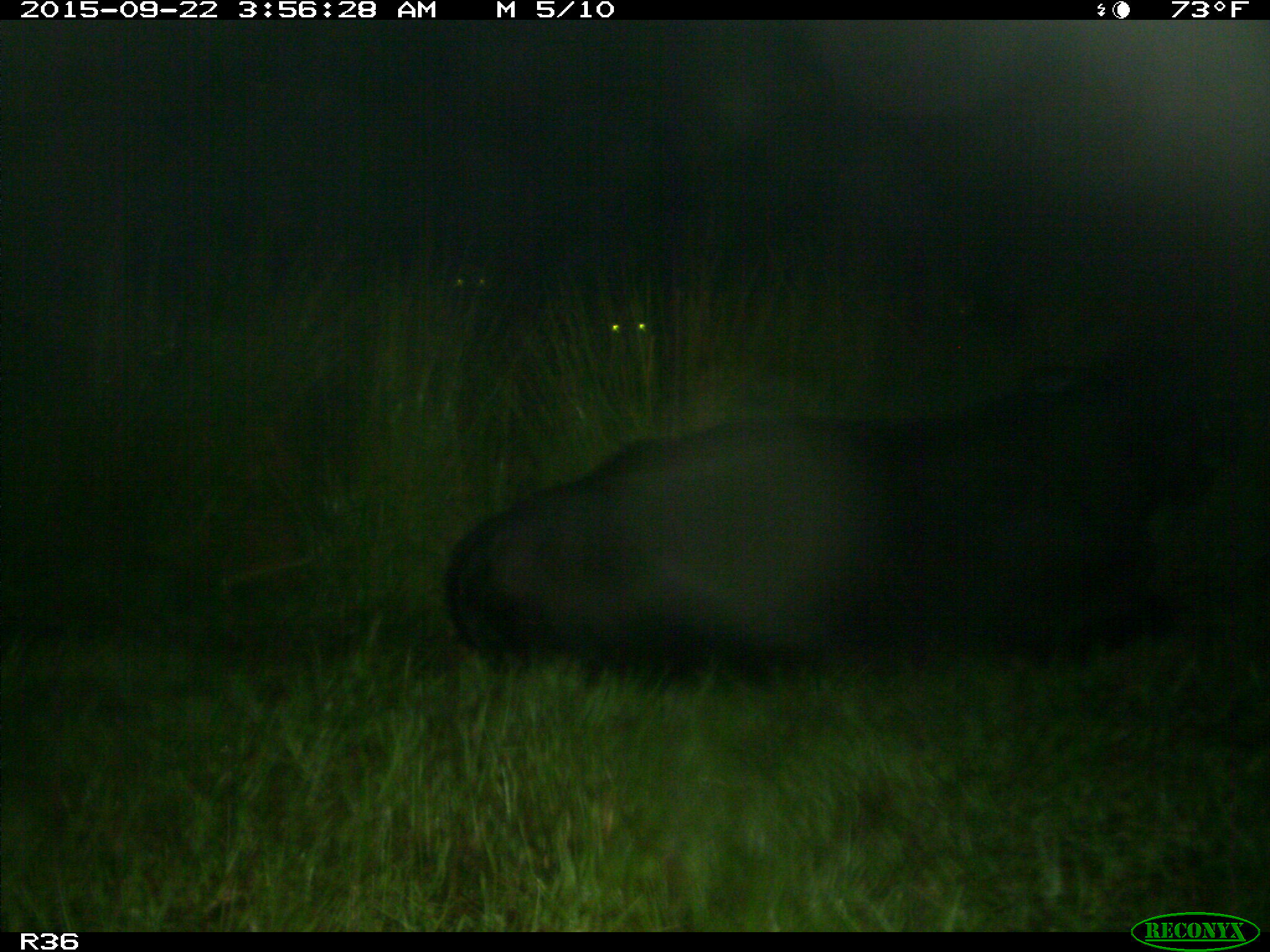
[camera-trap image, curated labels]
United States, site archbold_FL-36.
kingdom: Animalia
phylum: Chordata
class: Mammalia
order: Artiodactyla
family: Bovidae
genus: Bos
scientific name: Bos taurus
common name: domestic cow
Bos taurus (domestic cow).